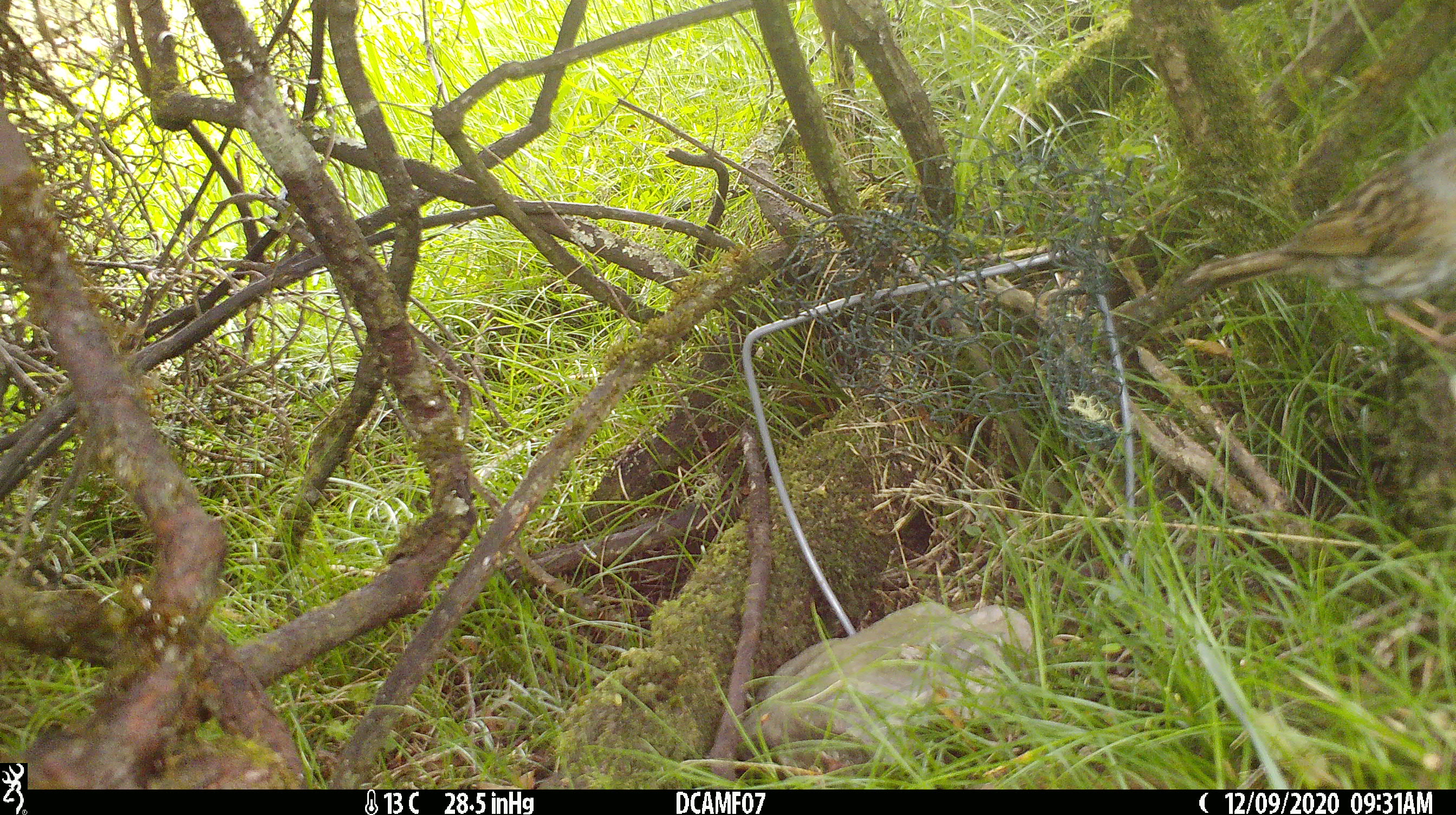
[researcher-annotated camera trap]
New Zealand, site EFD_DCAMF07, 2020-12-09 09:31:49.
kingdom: Animalia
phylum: Chordata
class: Aves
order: Passeriformes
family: Prunellidae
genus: Prunella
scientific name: Prunella modularis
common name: dunnock